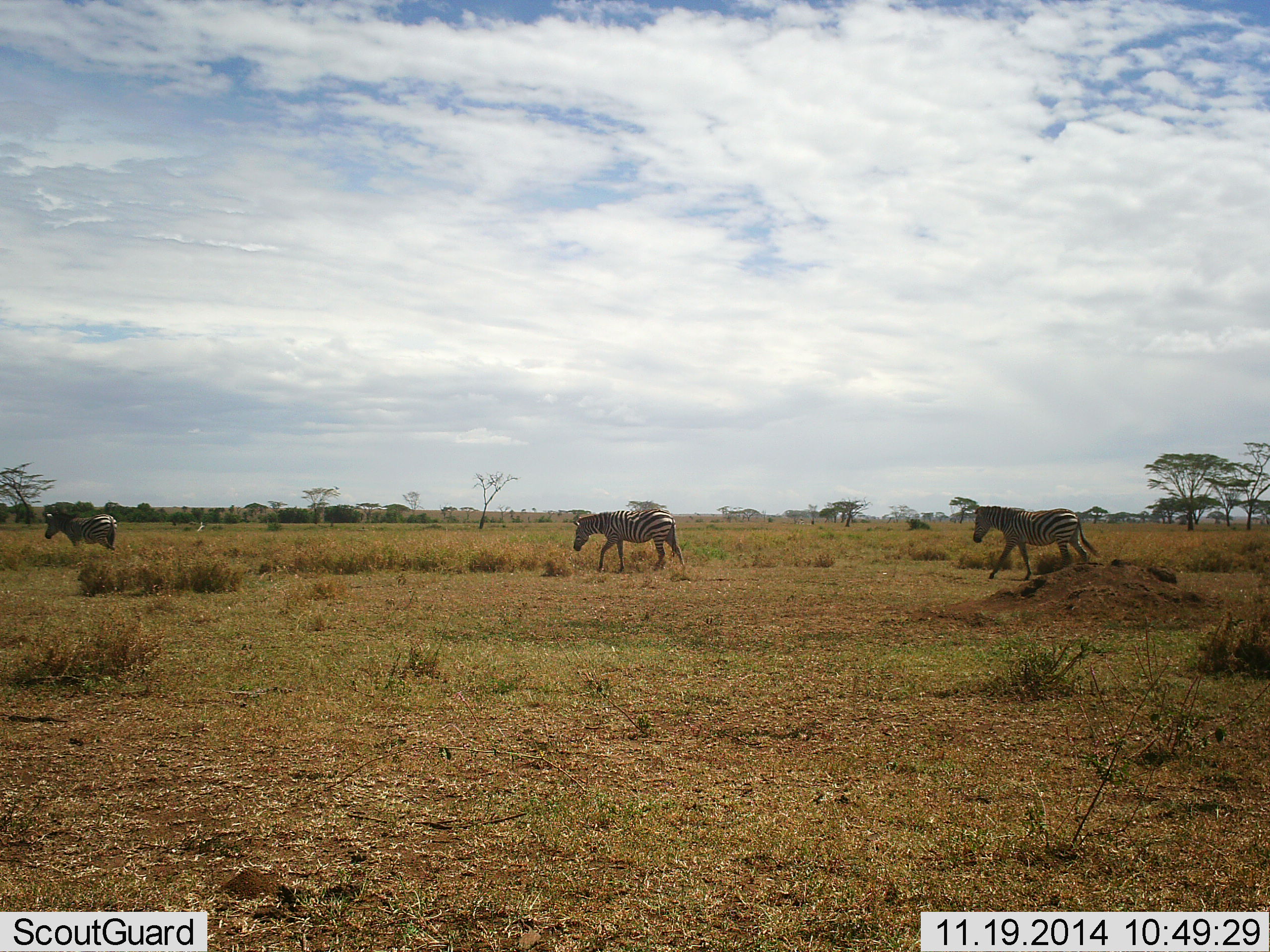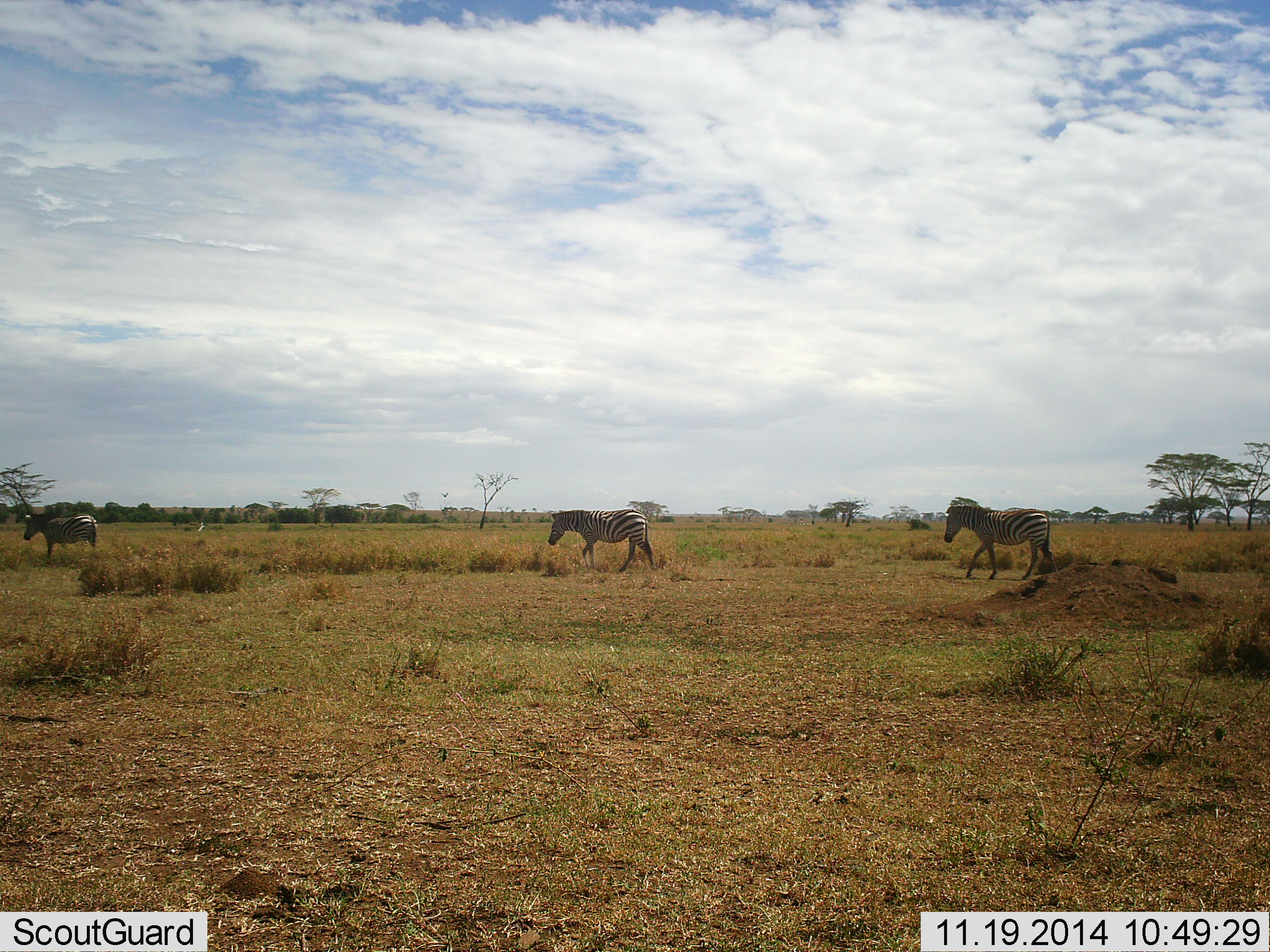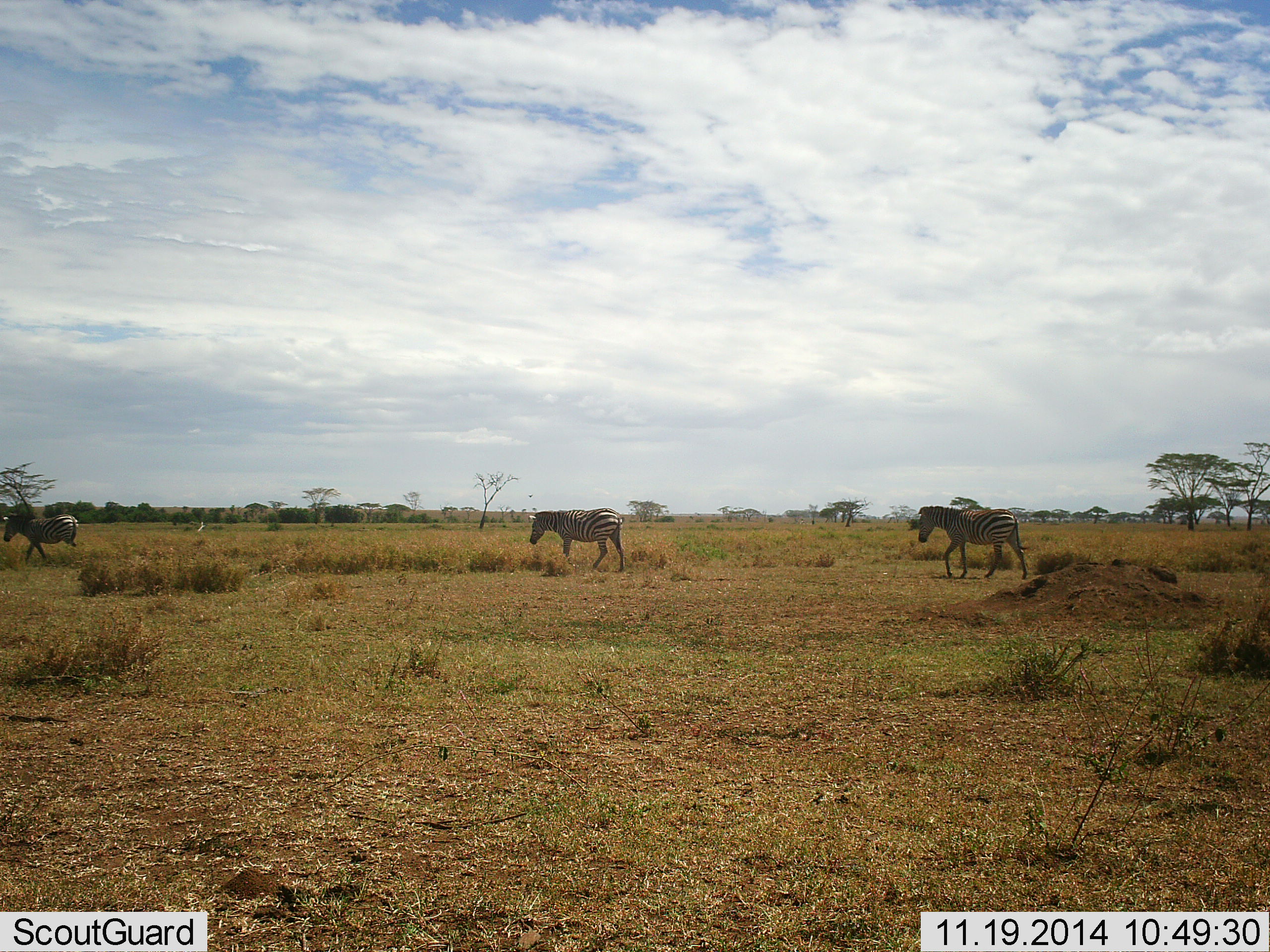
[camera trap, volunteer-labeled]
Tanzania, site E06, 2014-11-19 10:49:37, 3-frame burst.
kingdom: Animalia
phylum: Chordata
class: Mammalia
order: Perissodactyla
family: Equidae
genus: Equus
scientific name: Equus quagga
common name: plains zebra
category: zebra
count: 3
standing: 0%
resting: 0%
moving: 100%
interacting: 0%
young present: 0%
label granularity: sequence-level